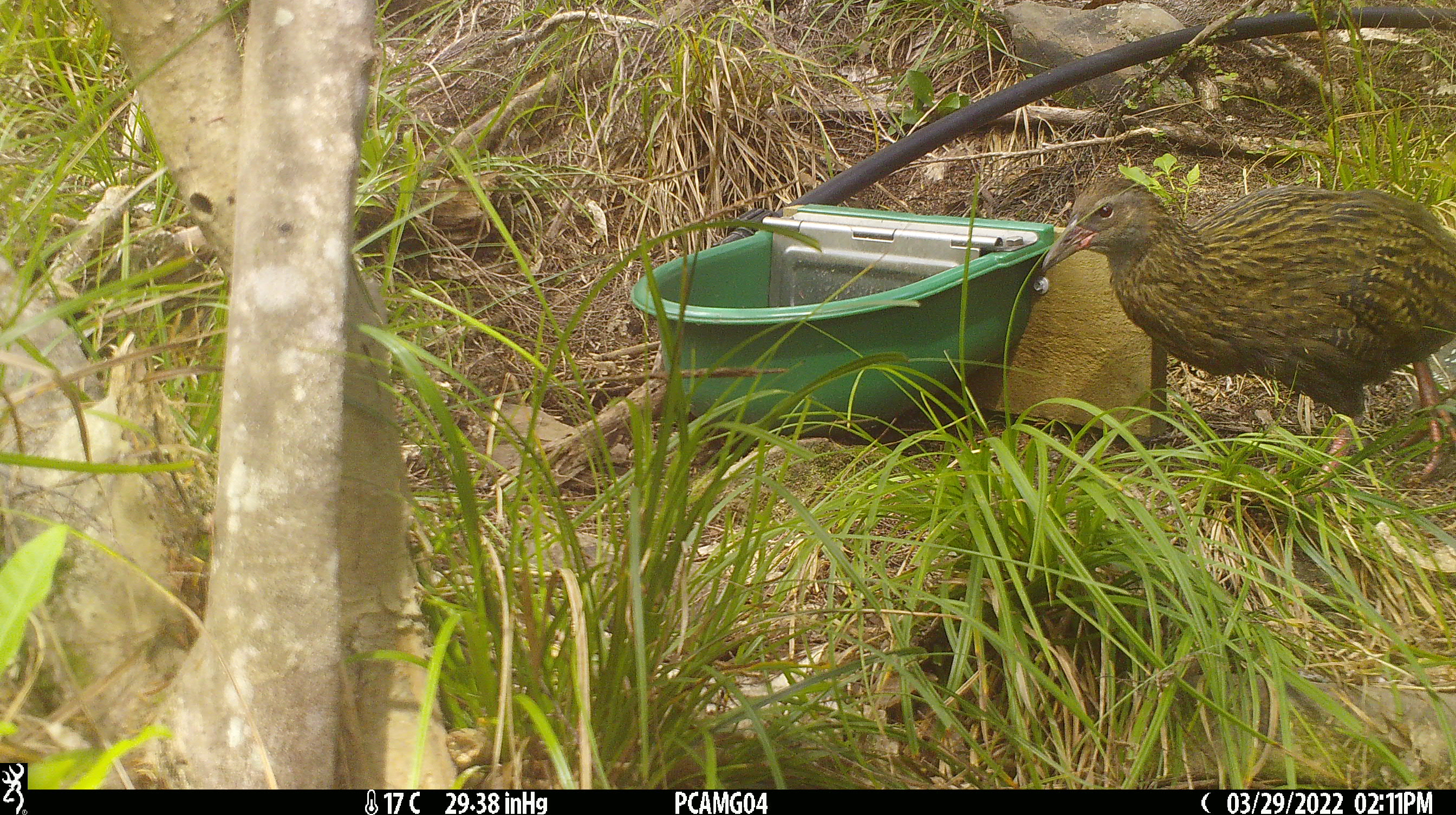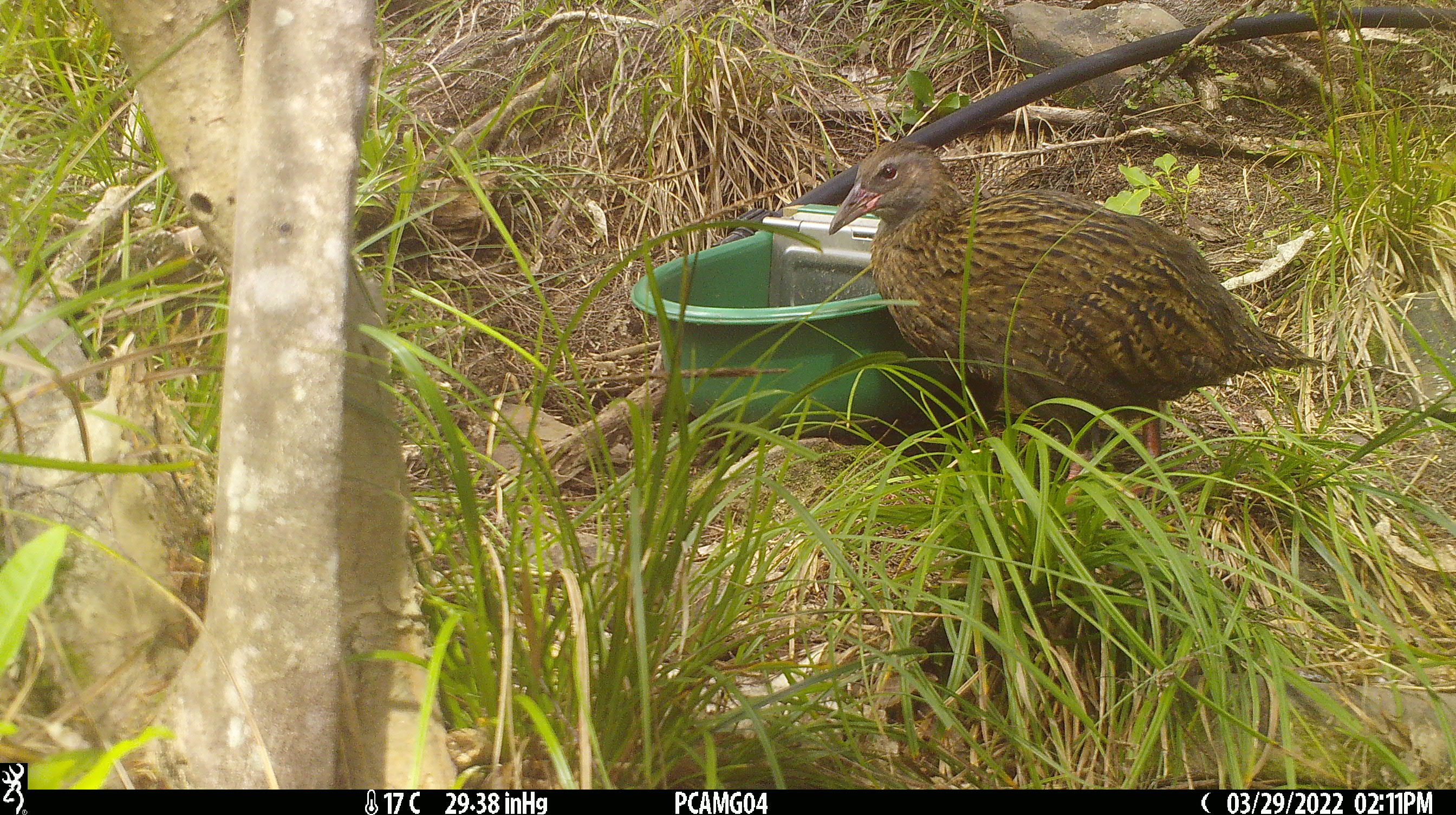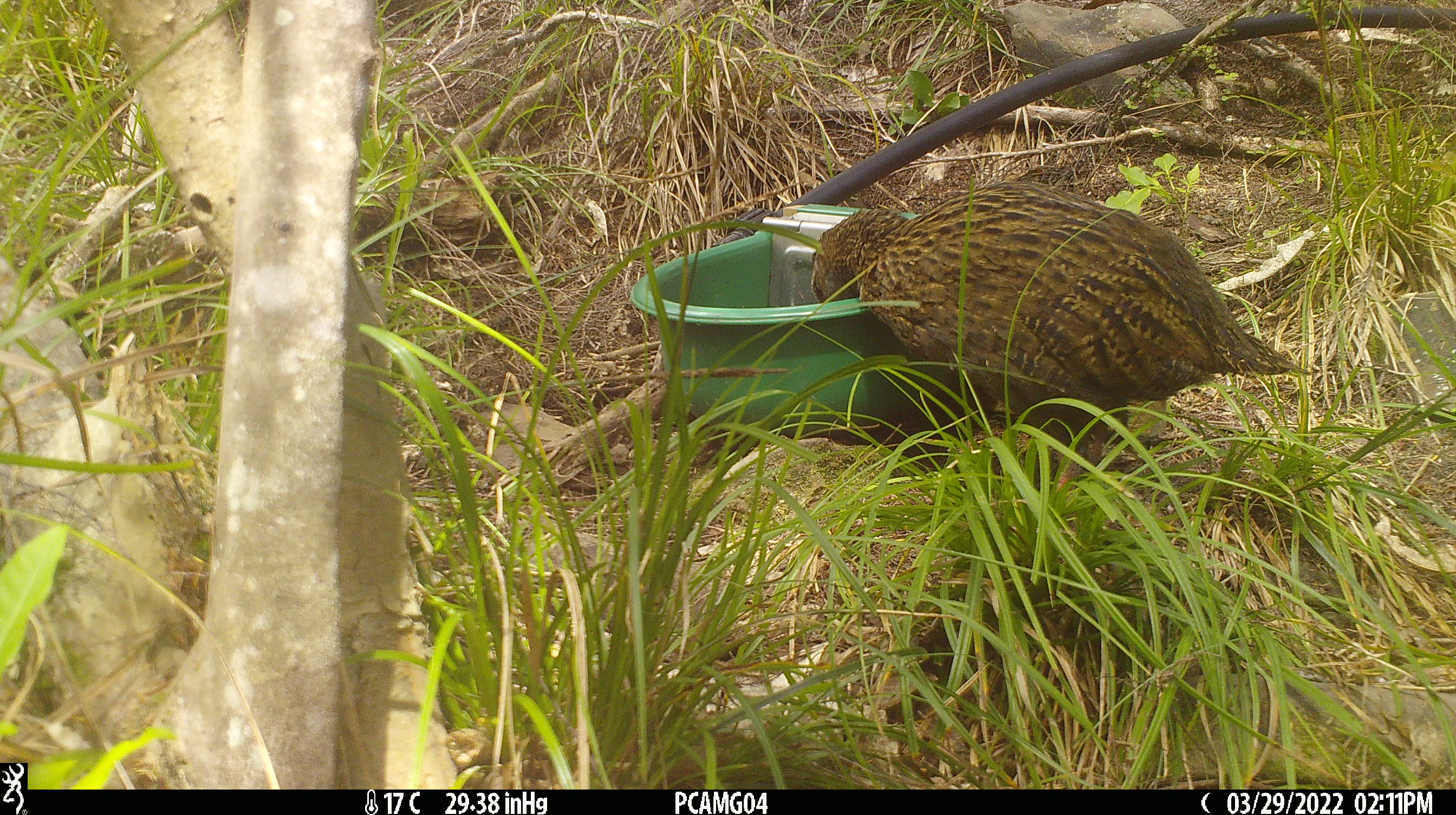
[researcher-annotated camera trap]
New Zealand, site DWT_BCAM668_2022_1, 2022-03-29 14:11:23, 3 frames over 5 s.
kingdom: Animalia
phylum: Chordata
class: Aves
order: Gruiformes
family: Rallidae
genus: Gallirallus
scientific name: Gallirallus australis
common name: weka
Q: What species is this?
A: Weka (Gallirallus australis).